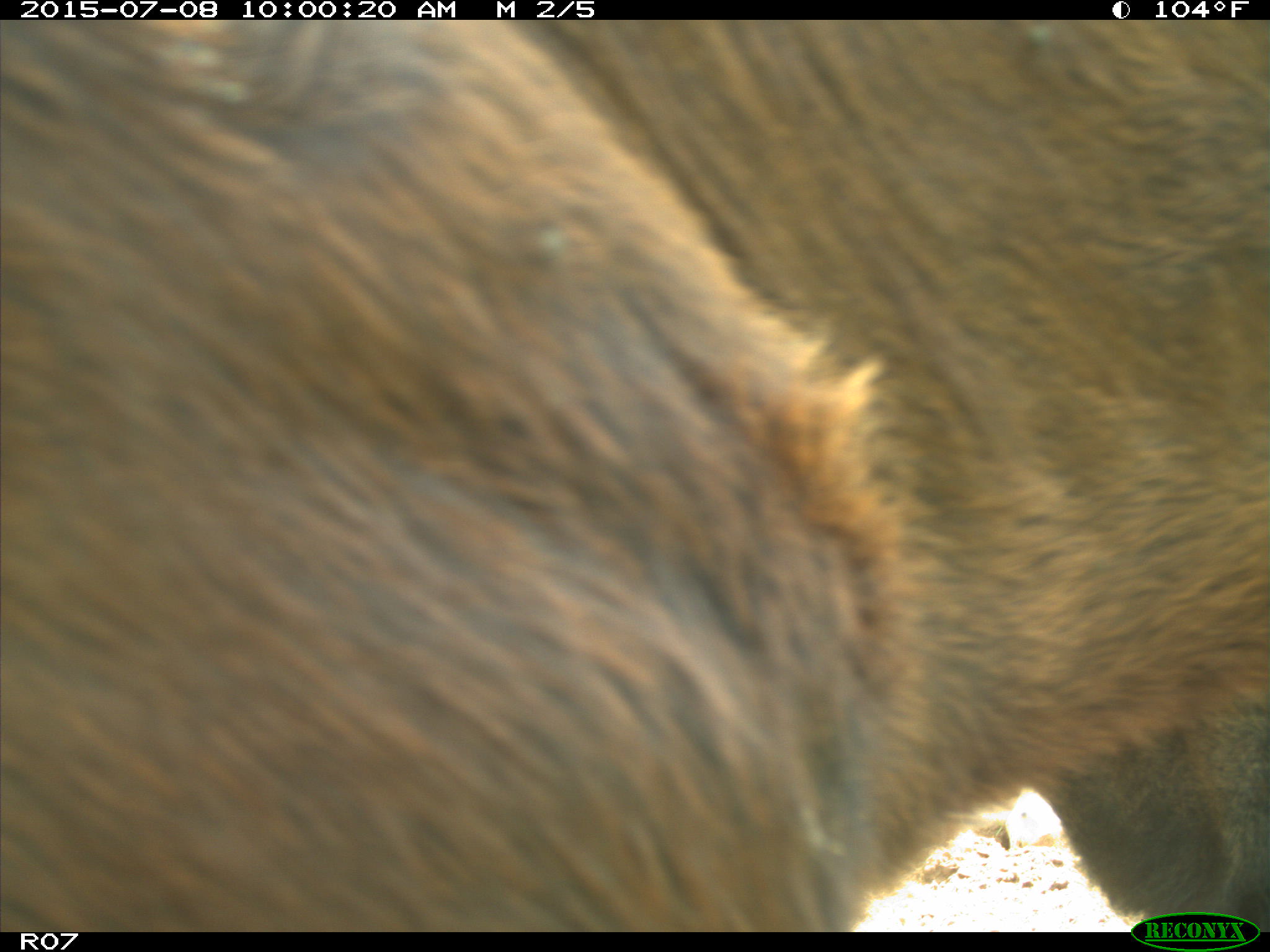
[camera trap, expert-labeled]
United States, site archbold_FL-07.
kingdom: Animalia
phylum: Chordata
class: Mammalia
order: Artiodactyla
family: Bovidae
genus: Bos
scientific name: Bos taurus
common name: domestic cow